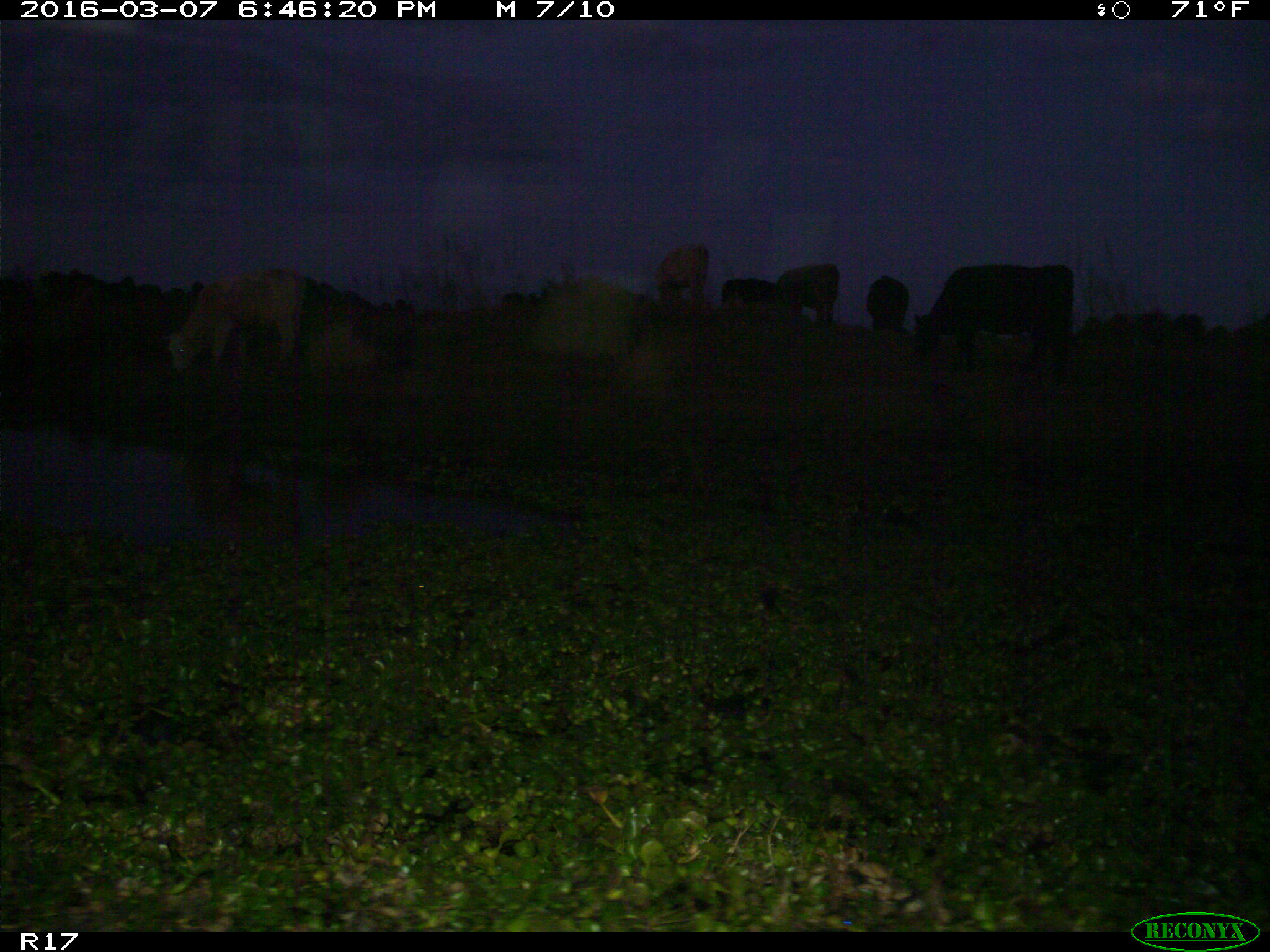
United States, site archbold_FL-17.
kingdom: Animalia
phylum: Chordata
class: Mammalia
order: Artiodactyla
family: Bovidae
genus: Bos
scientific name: Bos taurus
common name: domestic cow